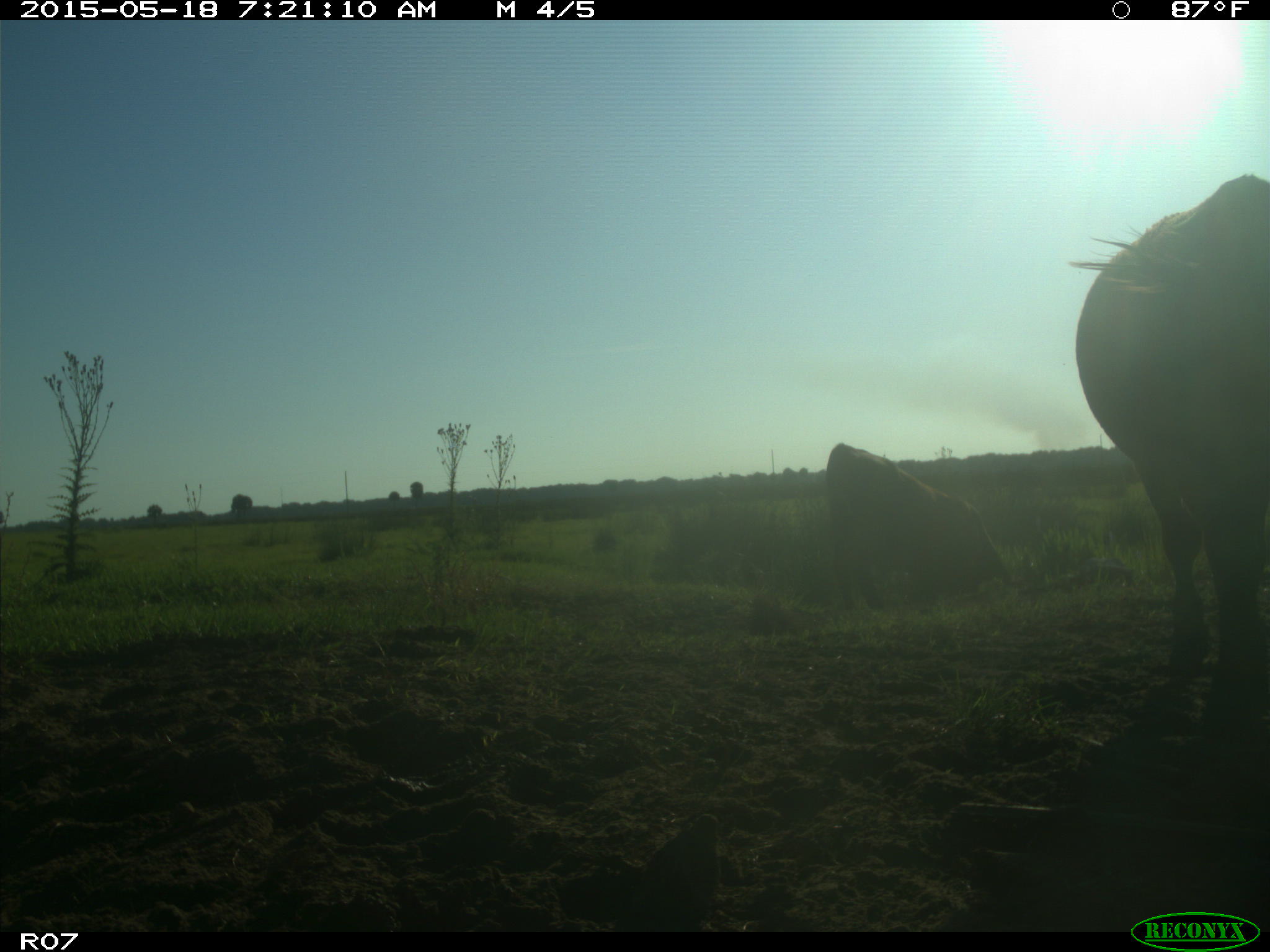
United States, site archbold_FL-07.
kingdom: Animalia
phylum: Chordata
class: Mammalia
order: Artiodactyla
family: Bovidae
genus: Bos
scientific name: Bos taurus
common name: domestic cow